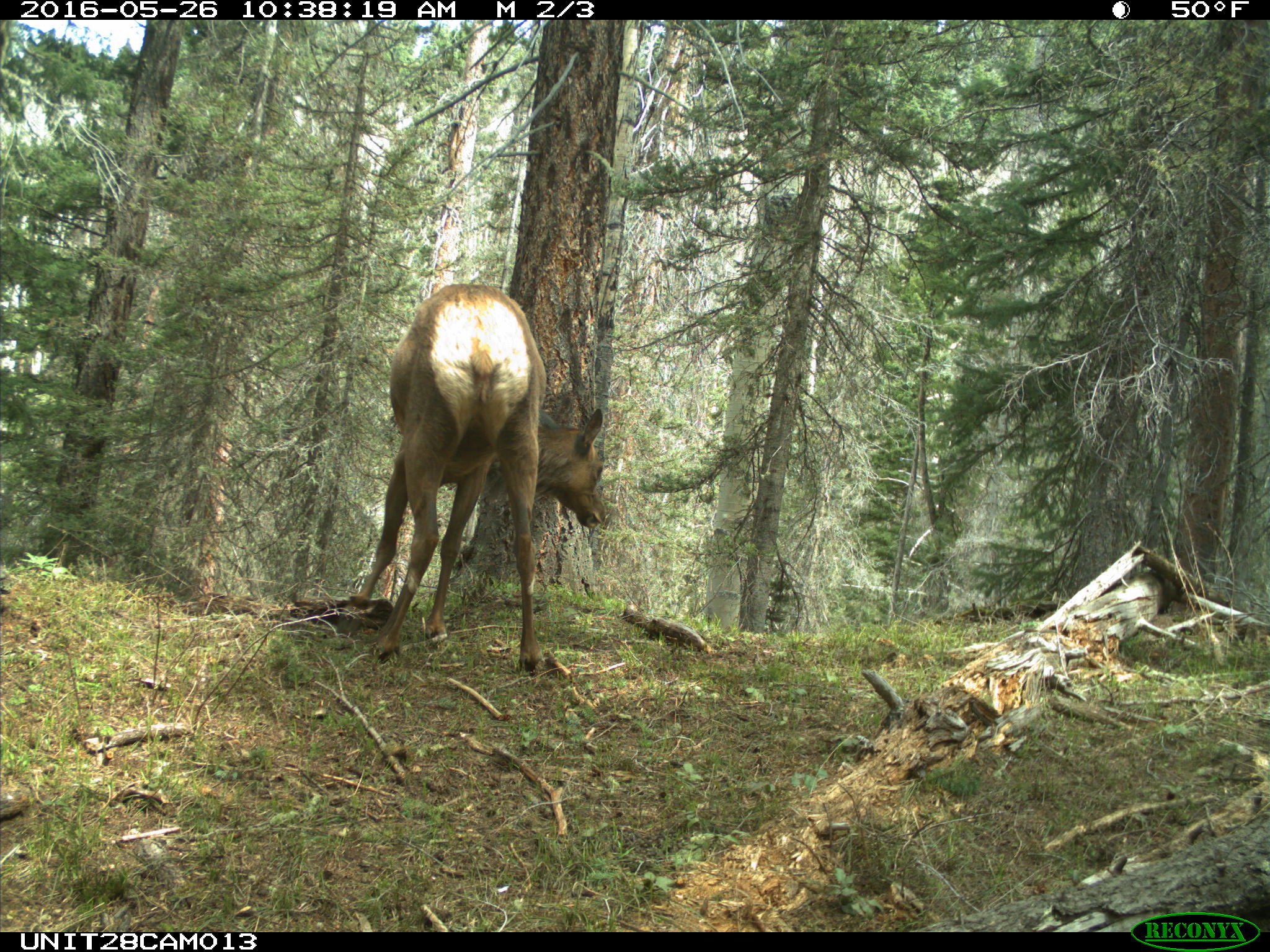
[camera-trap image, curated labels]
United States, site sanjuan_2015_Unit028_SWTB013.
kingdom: Animalia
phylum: Chordata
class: Mammalia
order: Artiodactyla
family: Cervidae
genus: Cervus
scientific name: Cervus elaphus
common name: red deer